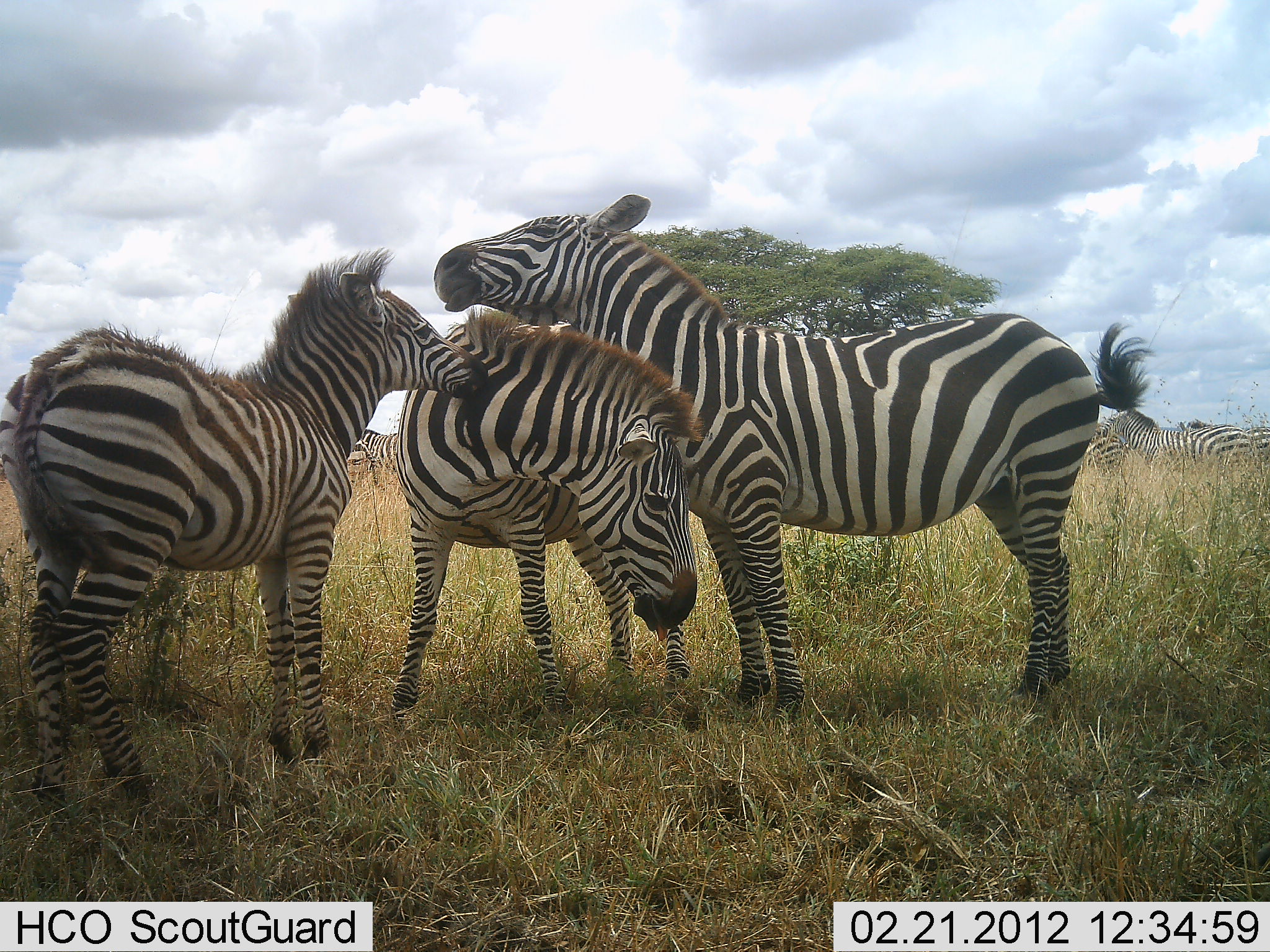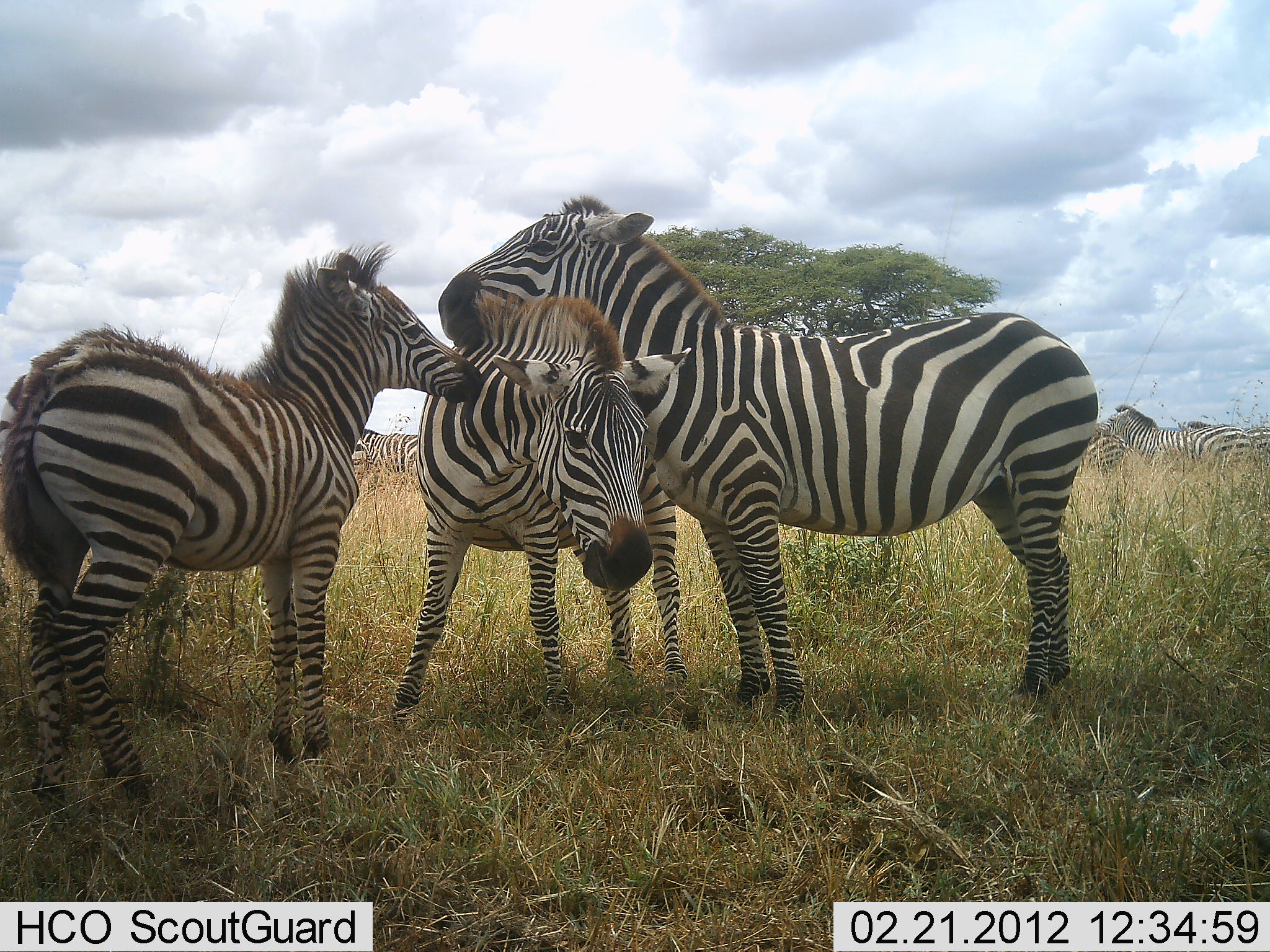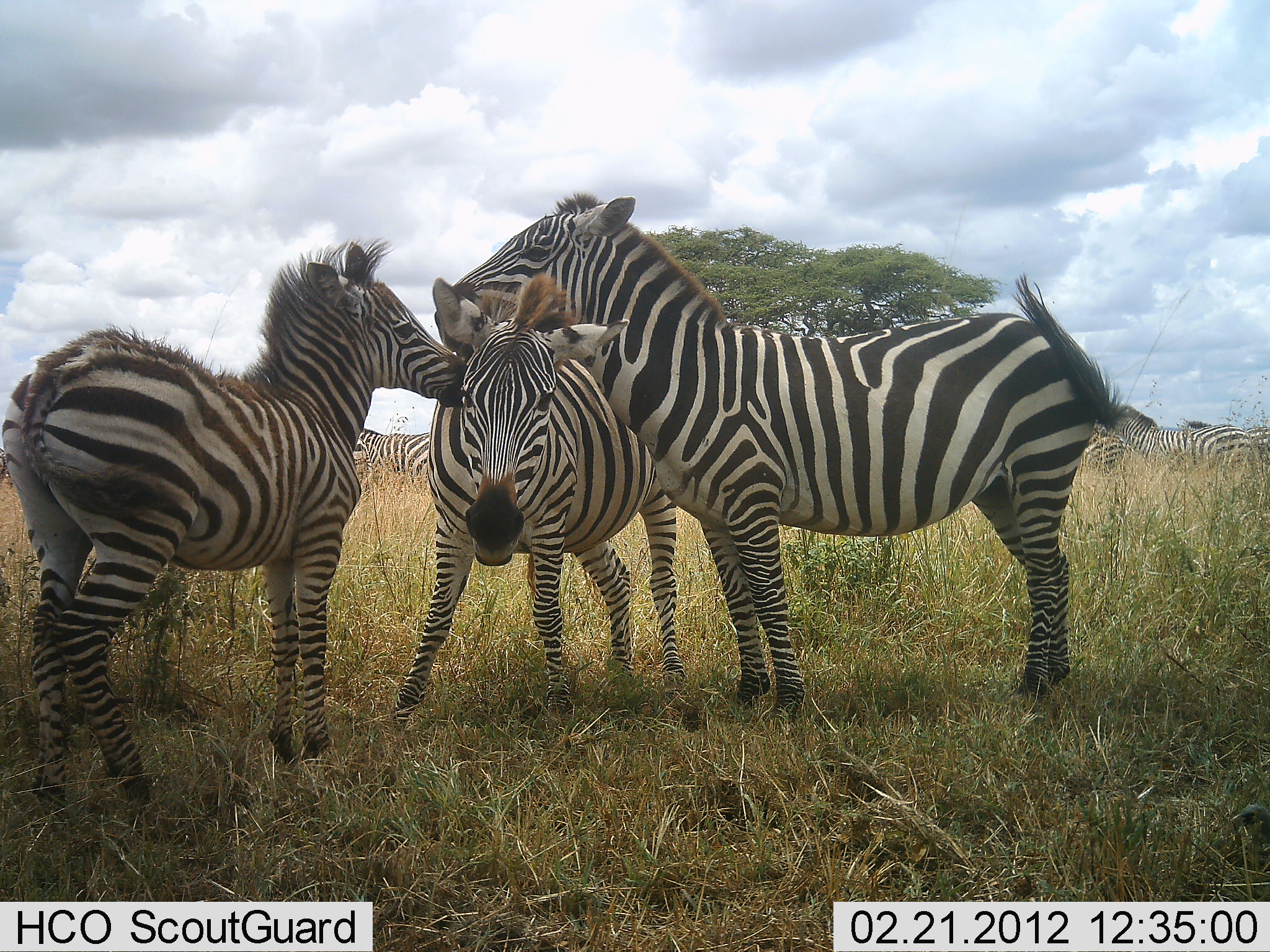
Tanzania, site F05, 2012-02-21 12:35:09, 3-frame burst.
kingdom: Animalia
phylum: Chordata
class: Mammalia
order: Perissodactyla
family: Equidae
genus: Equus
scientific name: Equus quagga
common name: plains zebra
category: zebra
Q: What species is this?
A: Zebra (plains zebra) (Equus quagga).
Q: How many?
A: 6.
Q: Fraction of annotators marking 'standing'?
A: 84%.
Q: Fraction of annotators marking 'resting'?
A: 0%.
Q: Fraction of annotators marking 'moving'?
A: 5%.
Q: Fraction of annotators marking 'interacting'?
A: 95%.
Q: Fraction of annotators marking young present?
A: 63%.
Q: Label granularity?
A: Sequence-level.